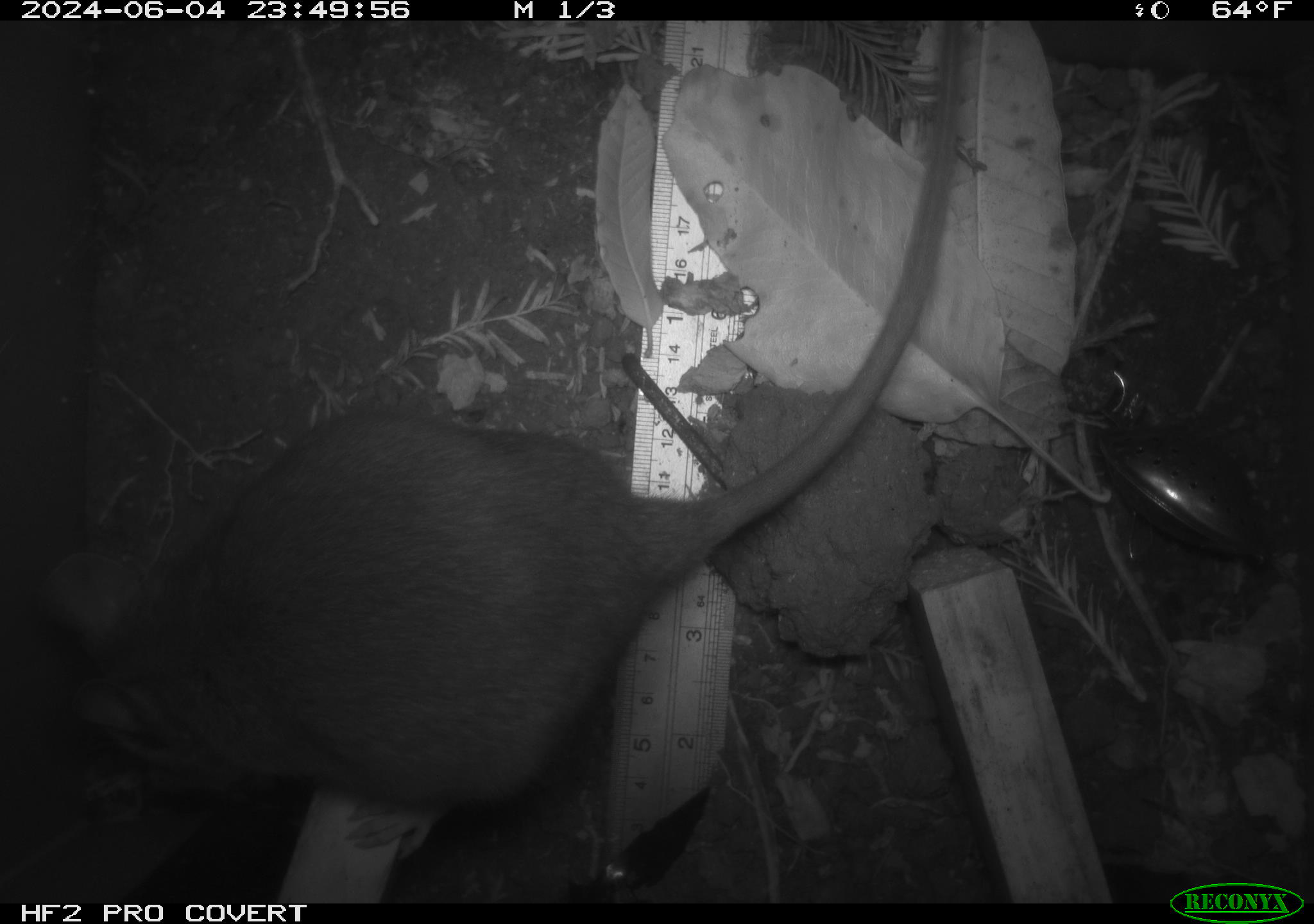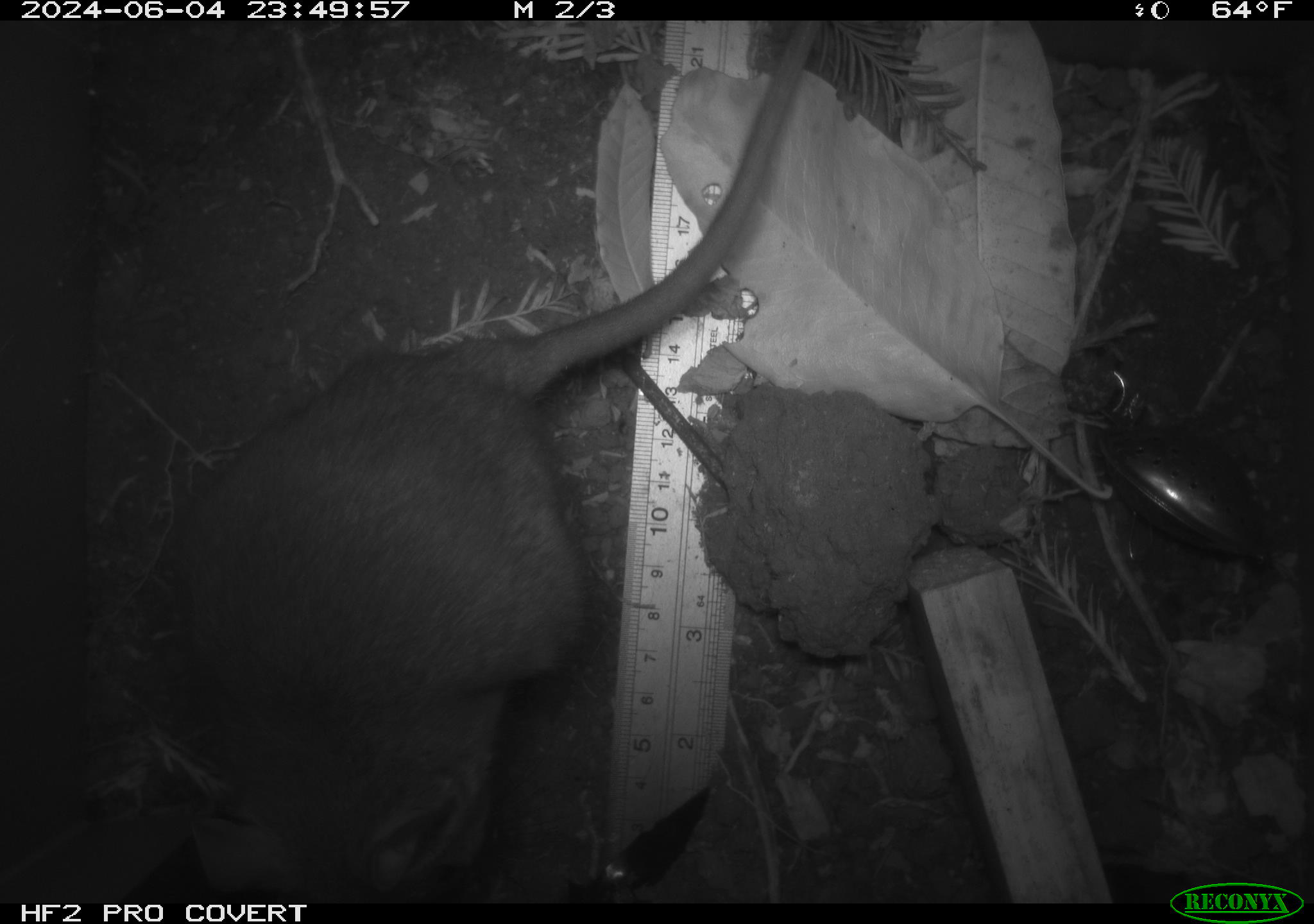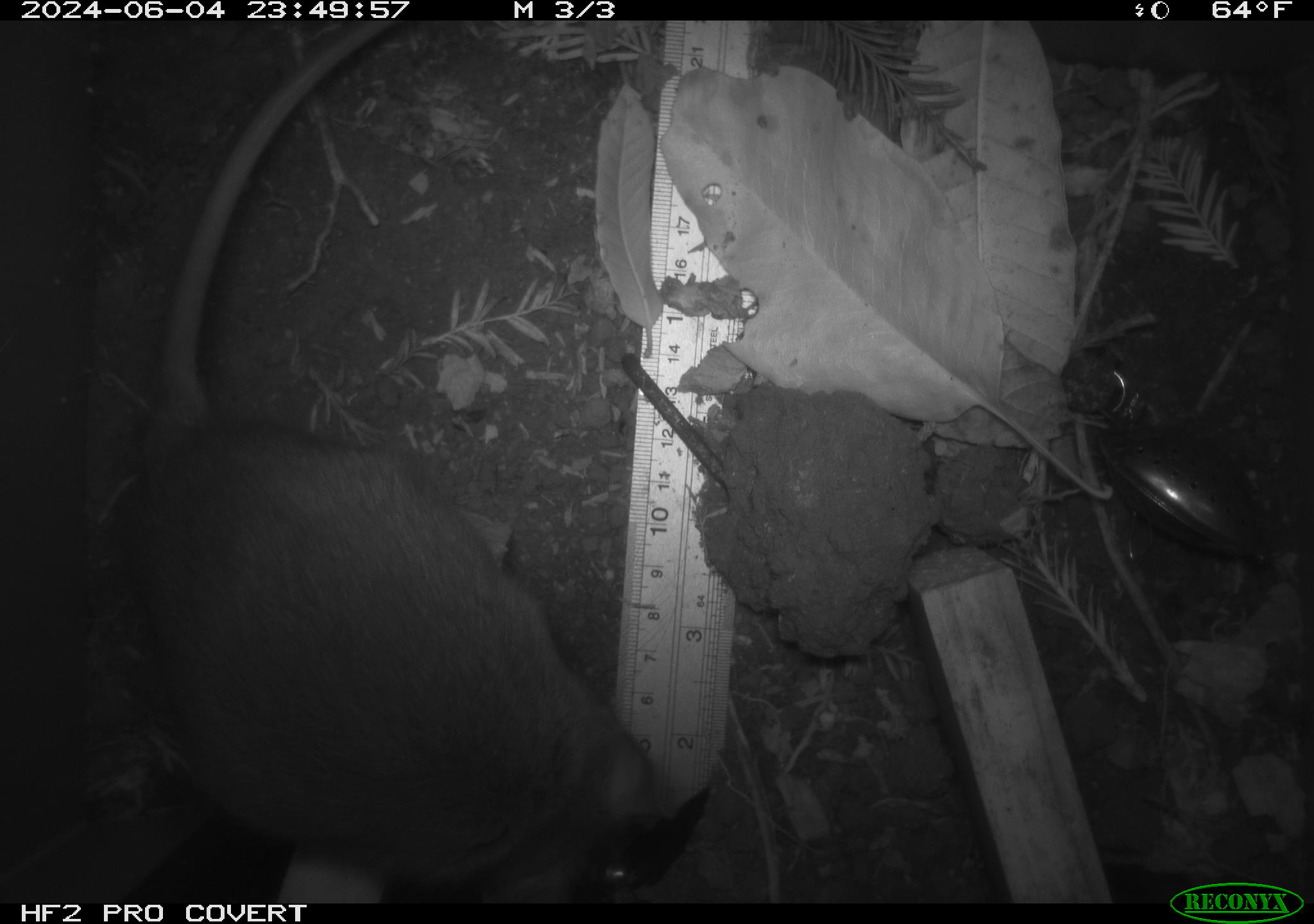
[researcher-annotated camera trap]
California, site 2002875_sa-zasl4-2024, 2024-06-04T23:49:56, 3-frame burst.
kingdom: Animalia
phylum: Chordata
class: Mammalia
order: Rodentia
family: Cricetidae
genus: Neotoma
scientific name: Neotoma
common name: pack rat or woodrat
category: neotoma species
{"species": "neotoma species (pack rat or woodrat) (Neotoma)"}